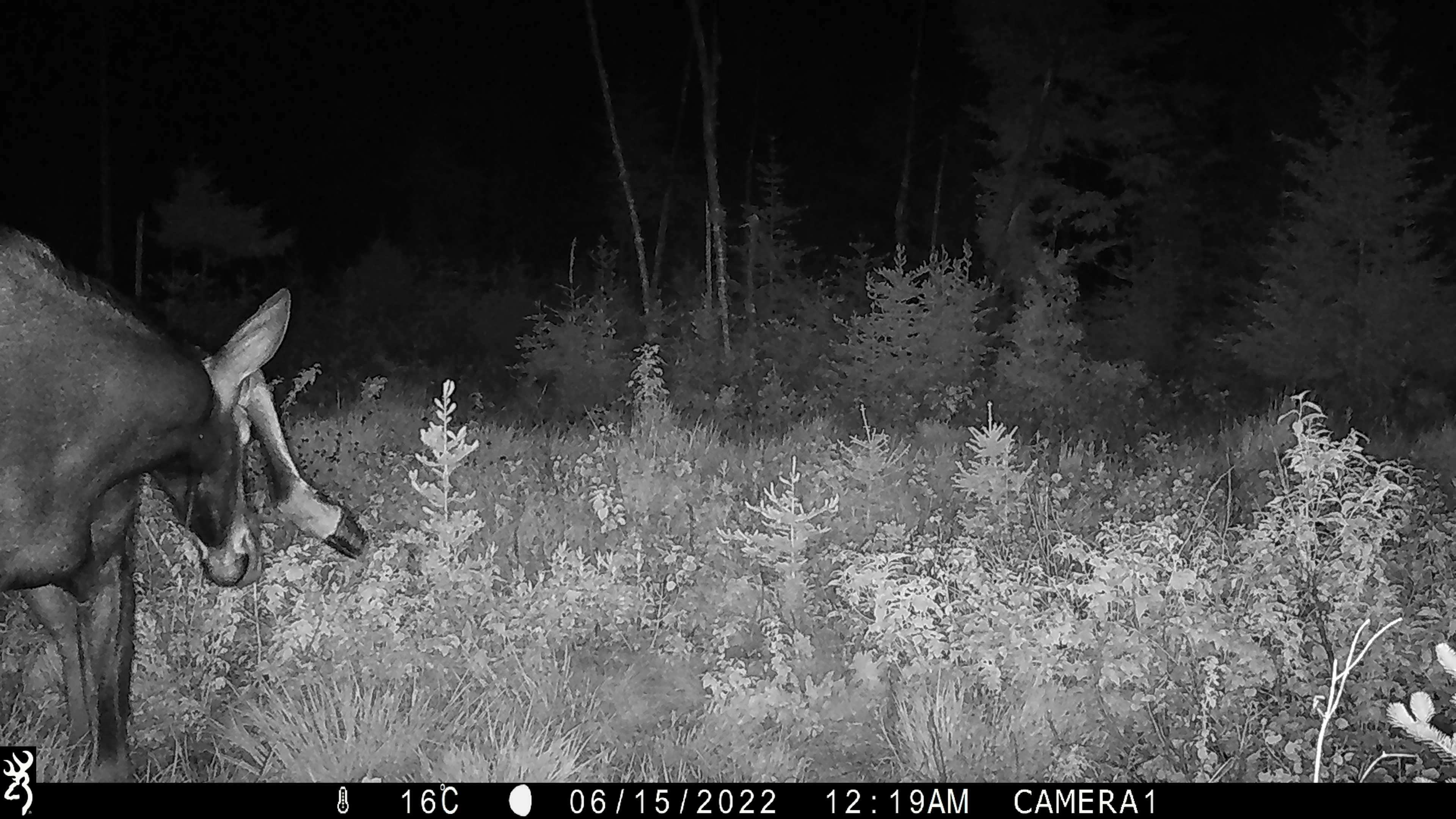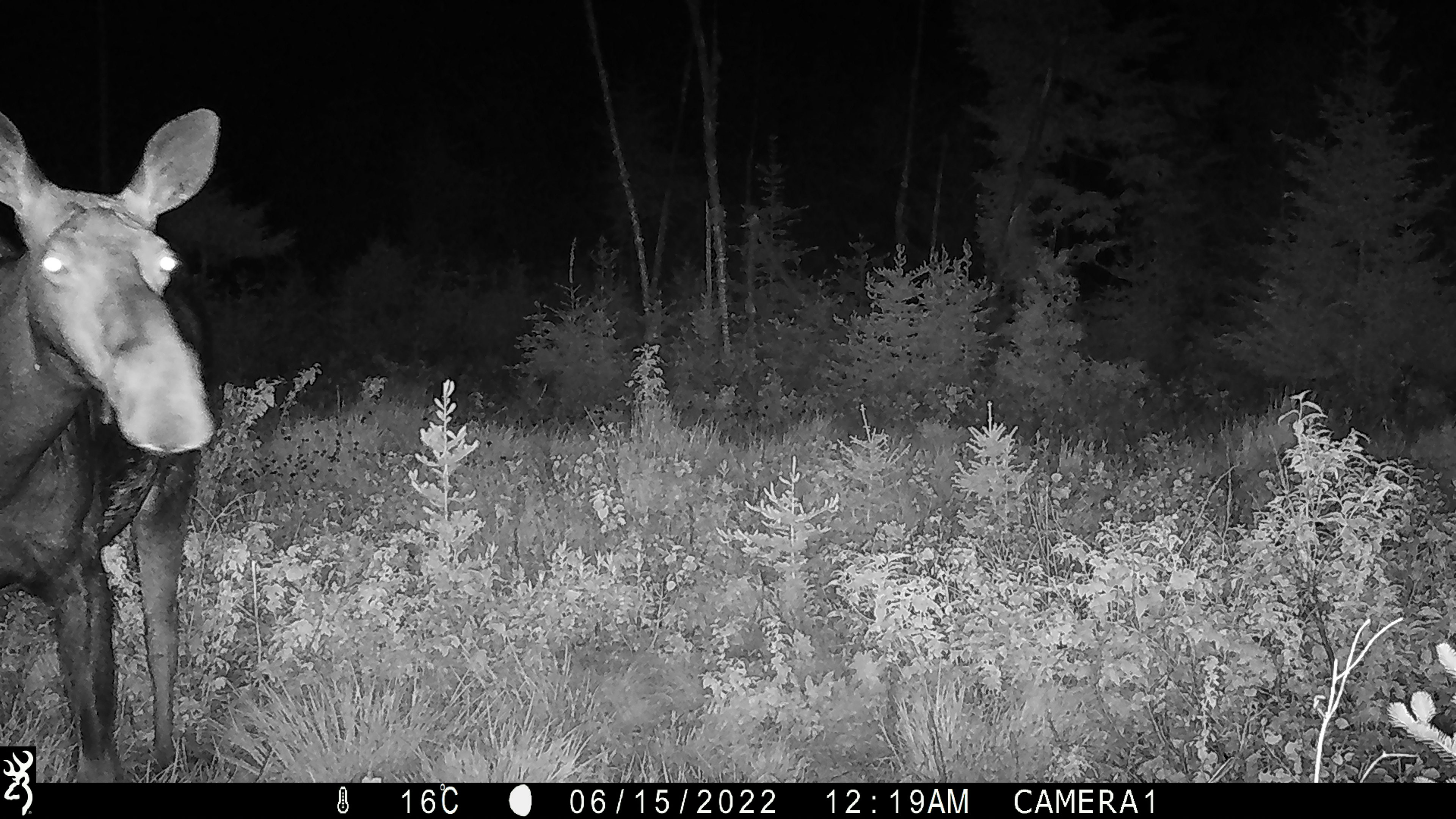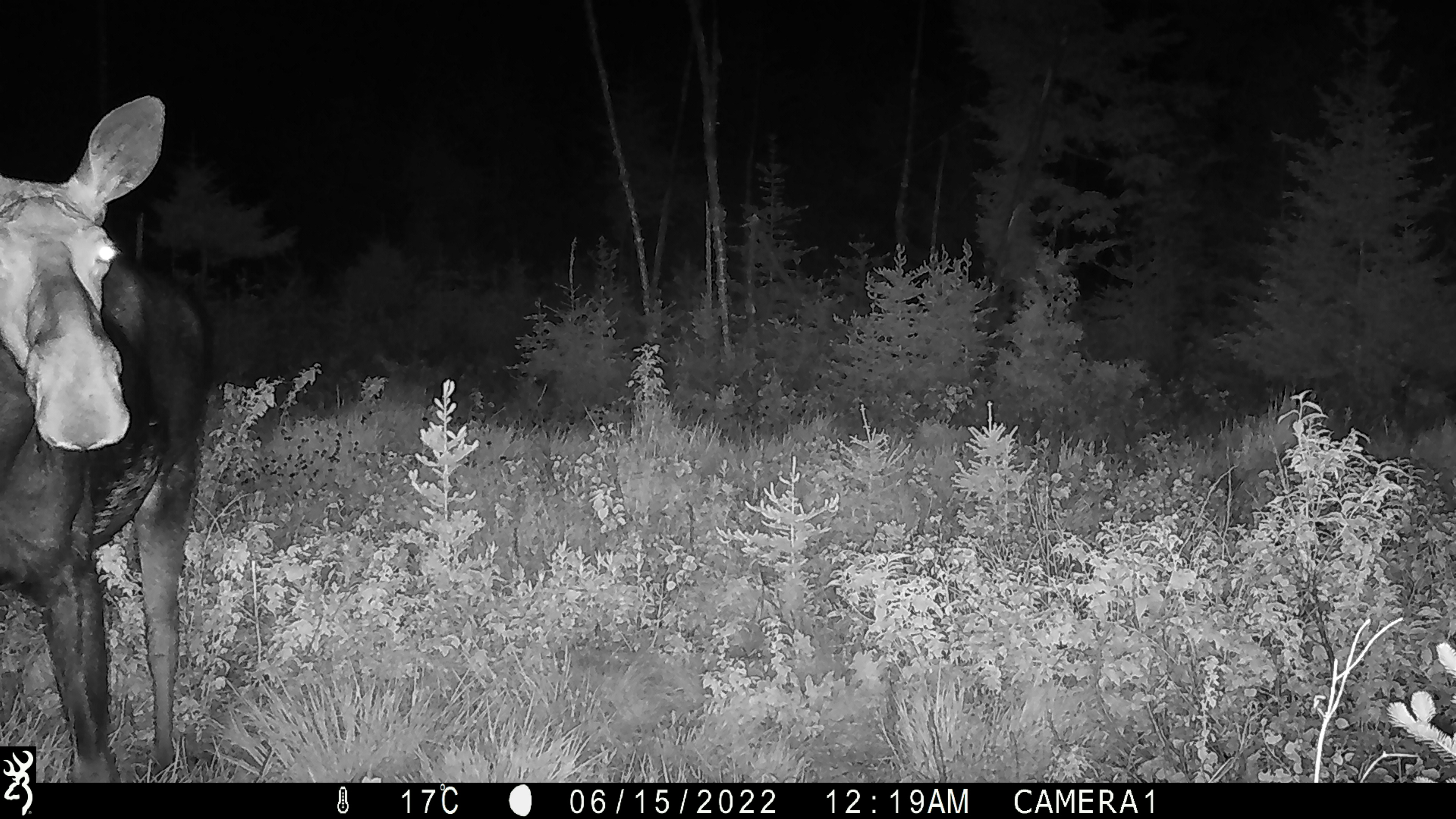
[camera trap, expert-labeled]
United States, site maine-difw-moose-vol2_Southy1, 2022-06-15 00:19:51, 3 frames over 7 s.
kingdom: Animalia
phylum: Chordata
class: Mammalia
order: Artiodactyla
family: Cervidae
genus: Alces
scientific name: Alces alces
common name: moose